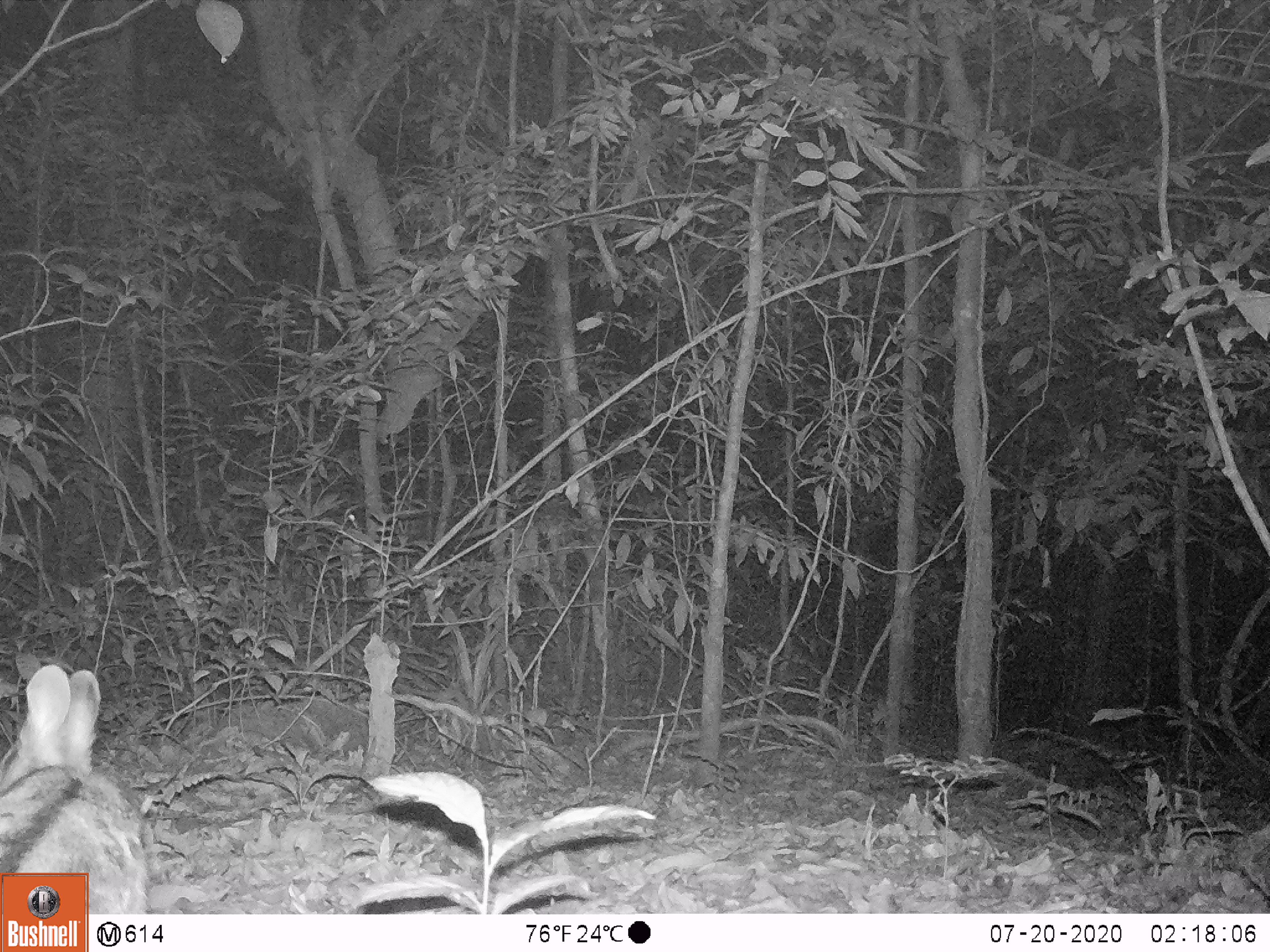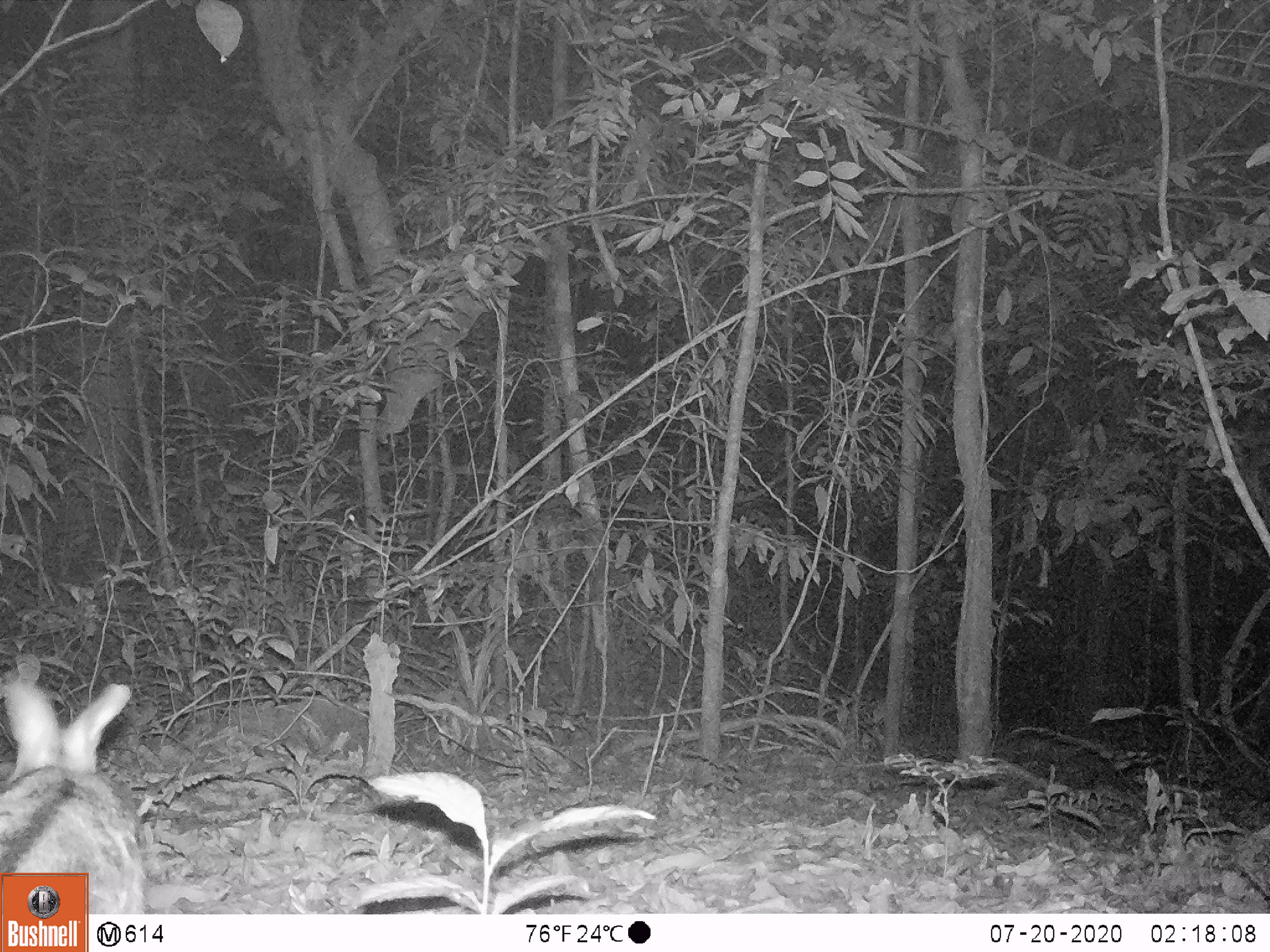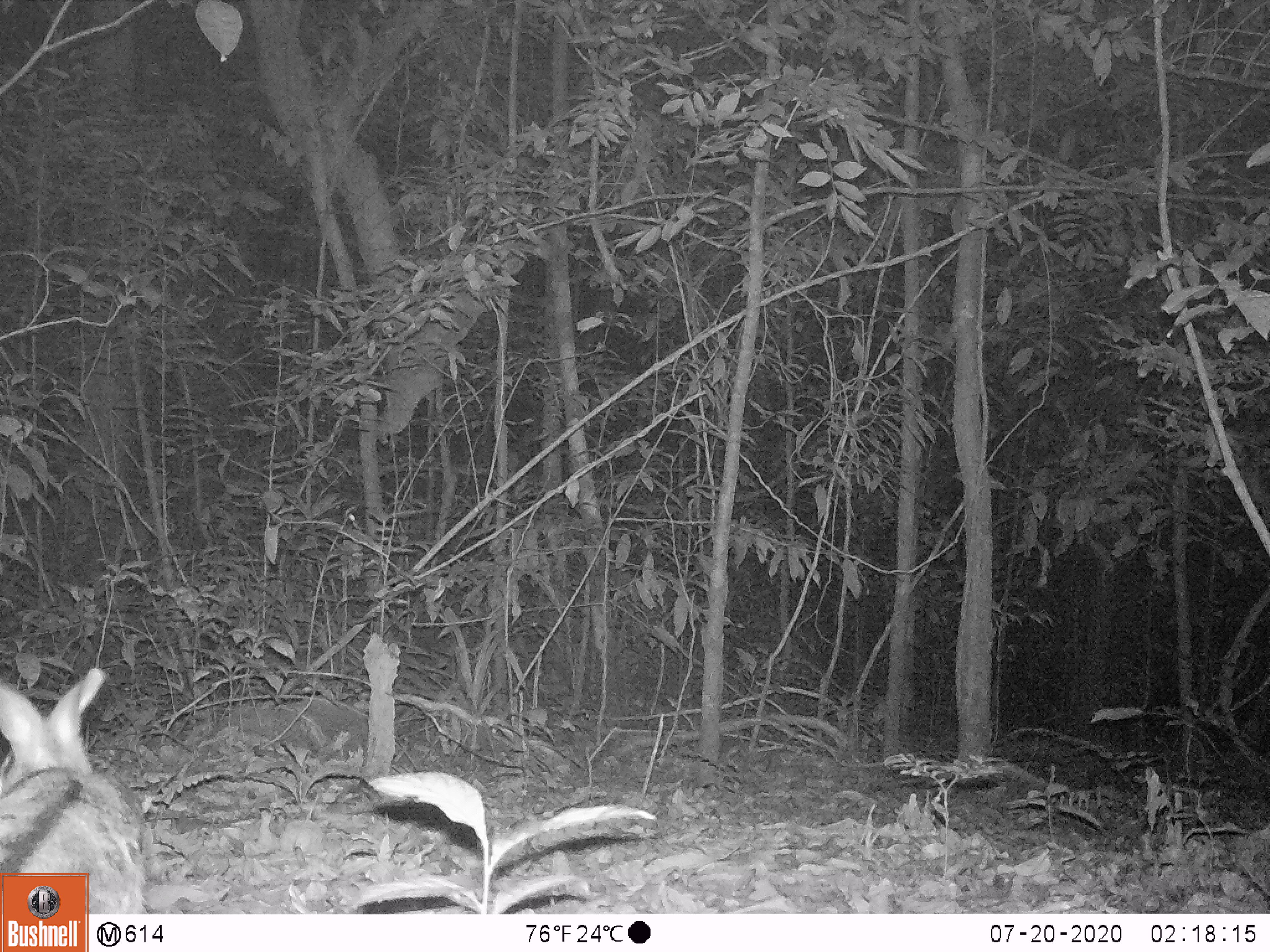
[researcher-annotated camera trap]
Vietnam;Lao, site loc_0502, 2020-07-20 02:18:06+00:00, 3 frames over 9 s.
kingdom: Animalia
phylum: Chordata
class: Mammalia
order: Lagomorpha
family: Leporidae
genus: Nesolagus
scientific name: Nesolagus timminsi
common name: annamite striped rabbit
Annamite striped rabbit (Nesolagus timminsi). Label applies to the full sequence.